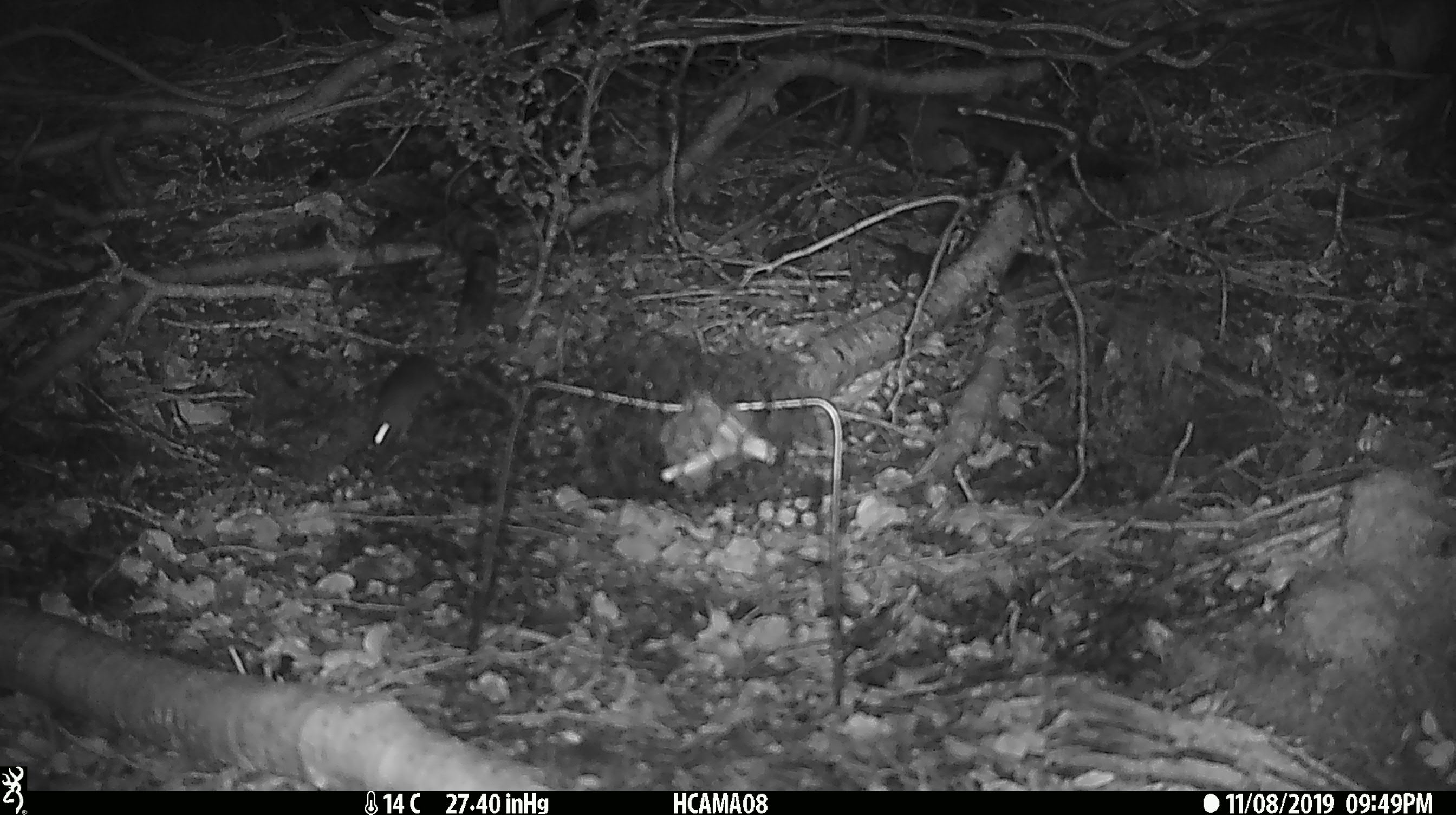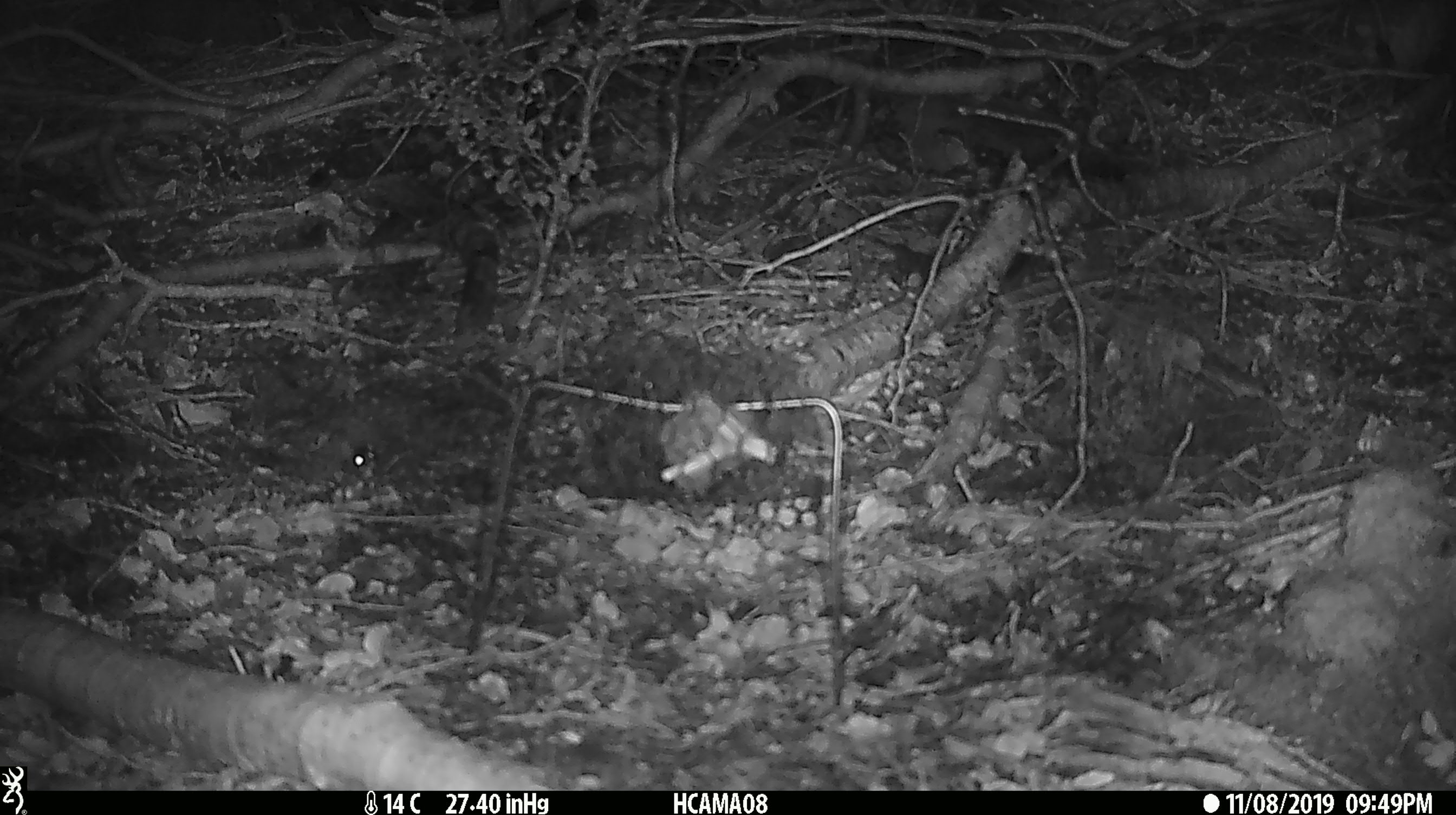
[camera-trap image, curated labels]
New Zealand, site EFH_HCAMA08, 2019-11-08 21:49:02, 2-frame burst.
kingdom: Animalia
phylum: Chordata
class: Mammalia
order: Rodentia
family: Muridae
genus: Mus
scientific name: Mus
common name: mouse